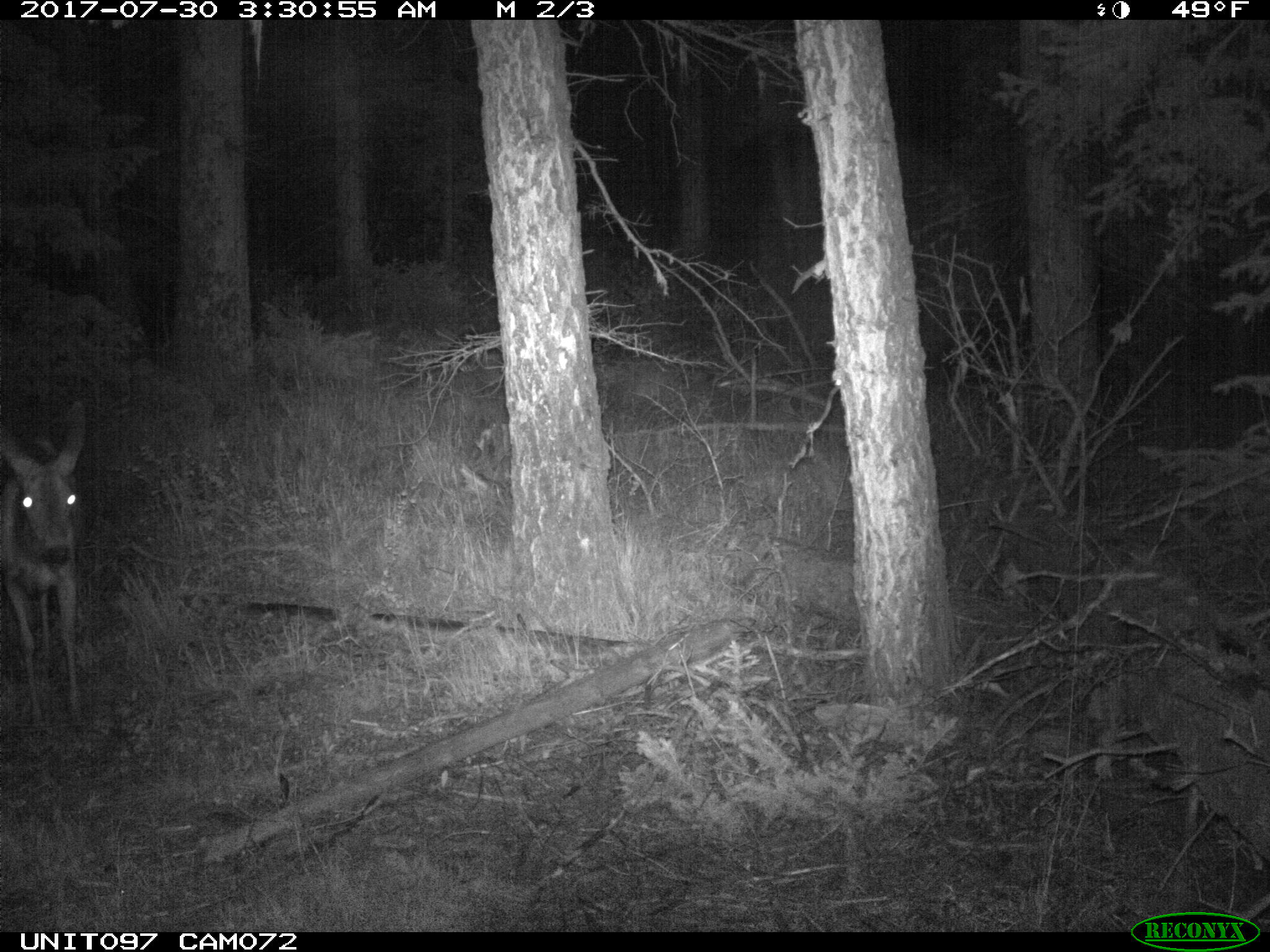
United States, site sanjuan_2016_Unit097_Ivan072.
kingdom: Animalia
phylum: Chordata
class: Mammalia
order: Artiodactyla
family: Cervidae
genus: Odocoileus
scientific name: Odocoileus hemionus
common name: mule deer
Odocoileus hemionus (mule deer).